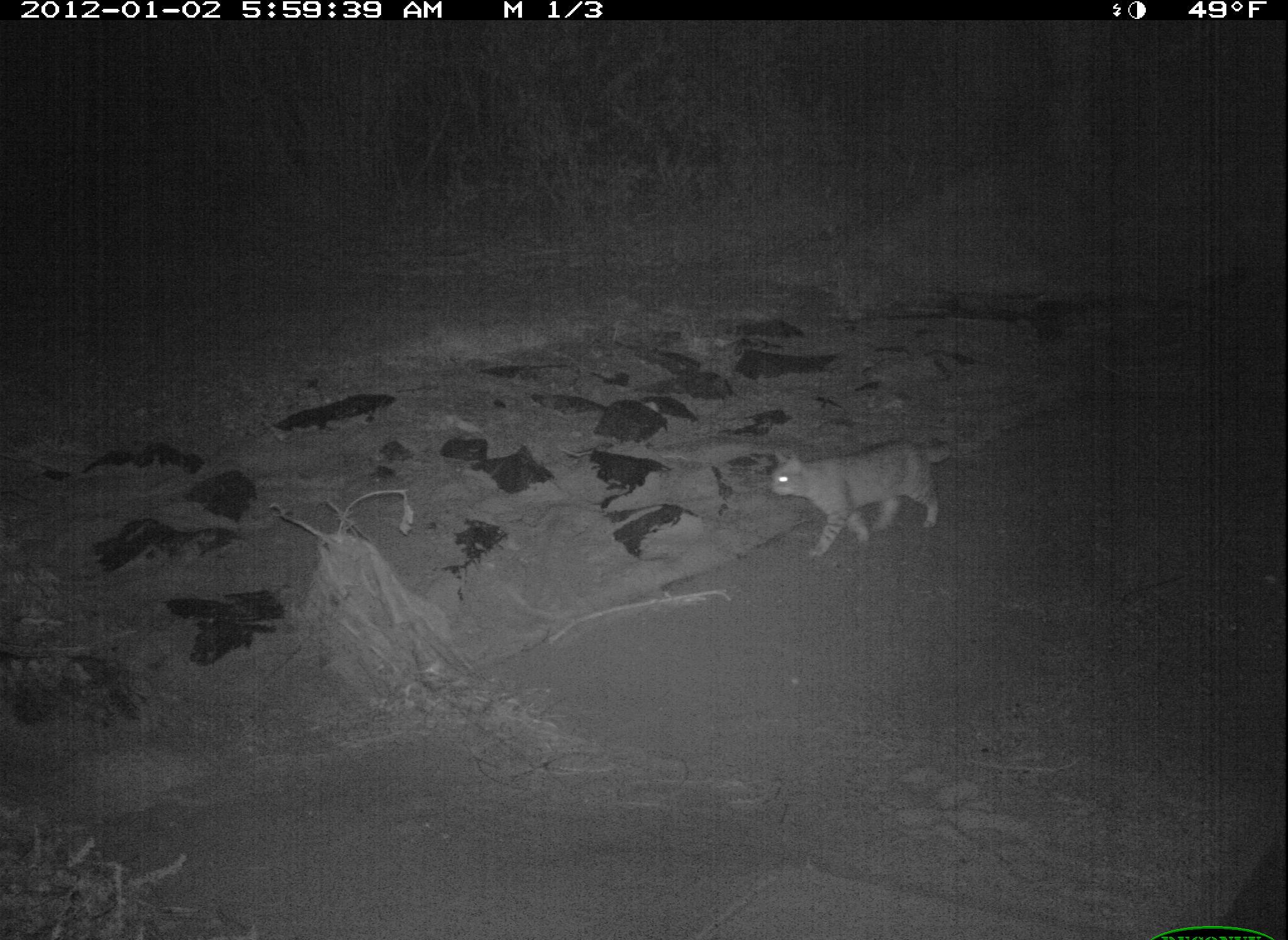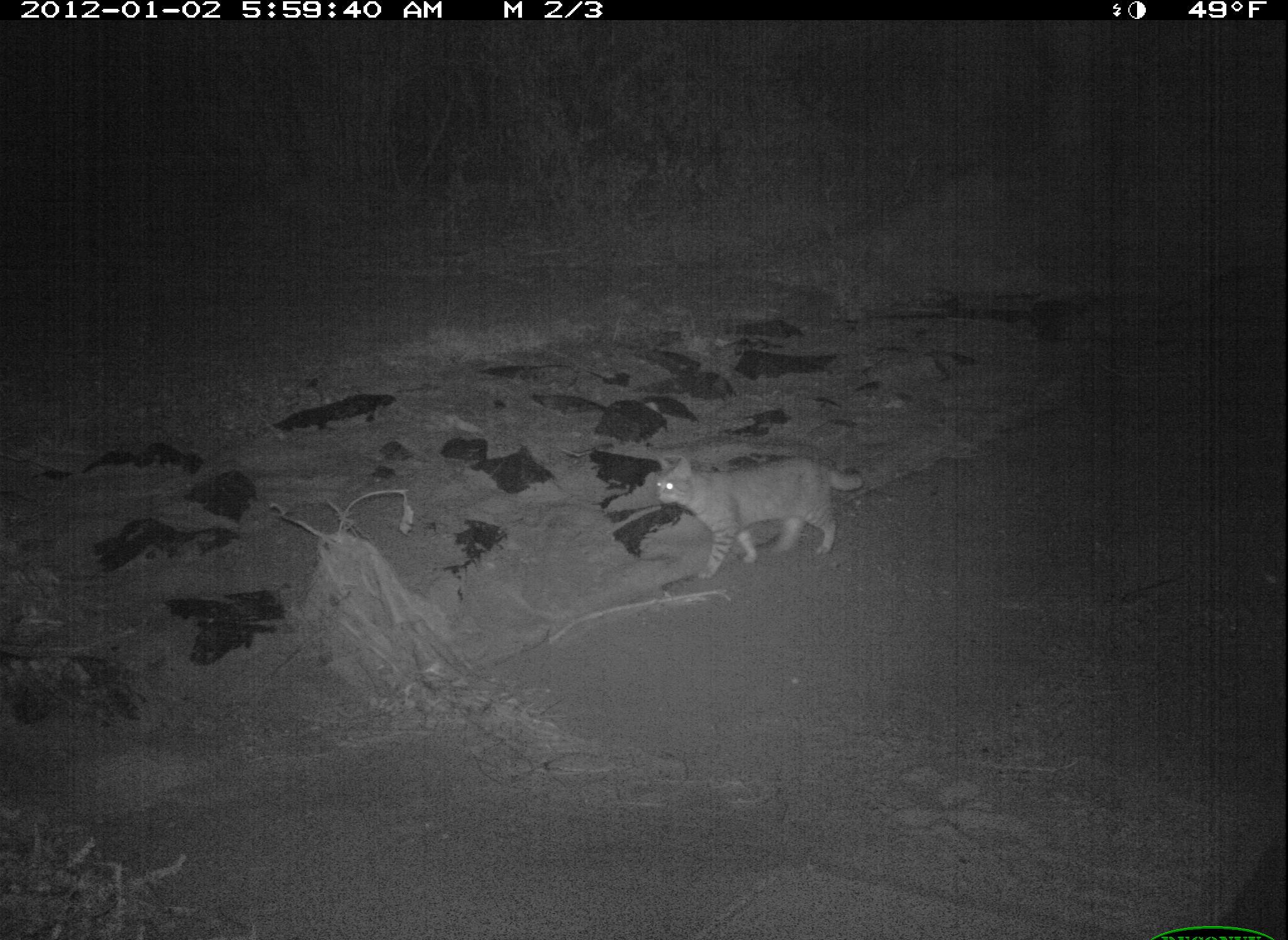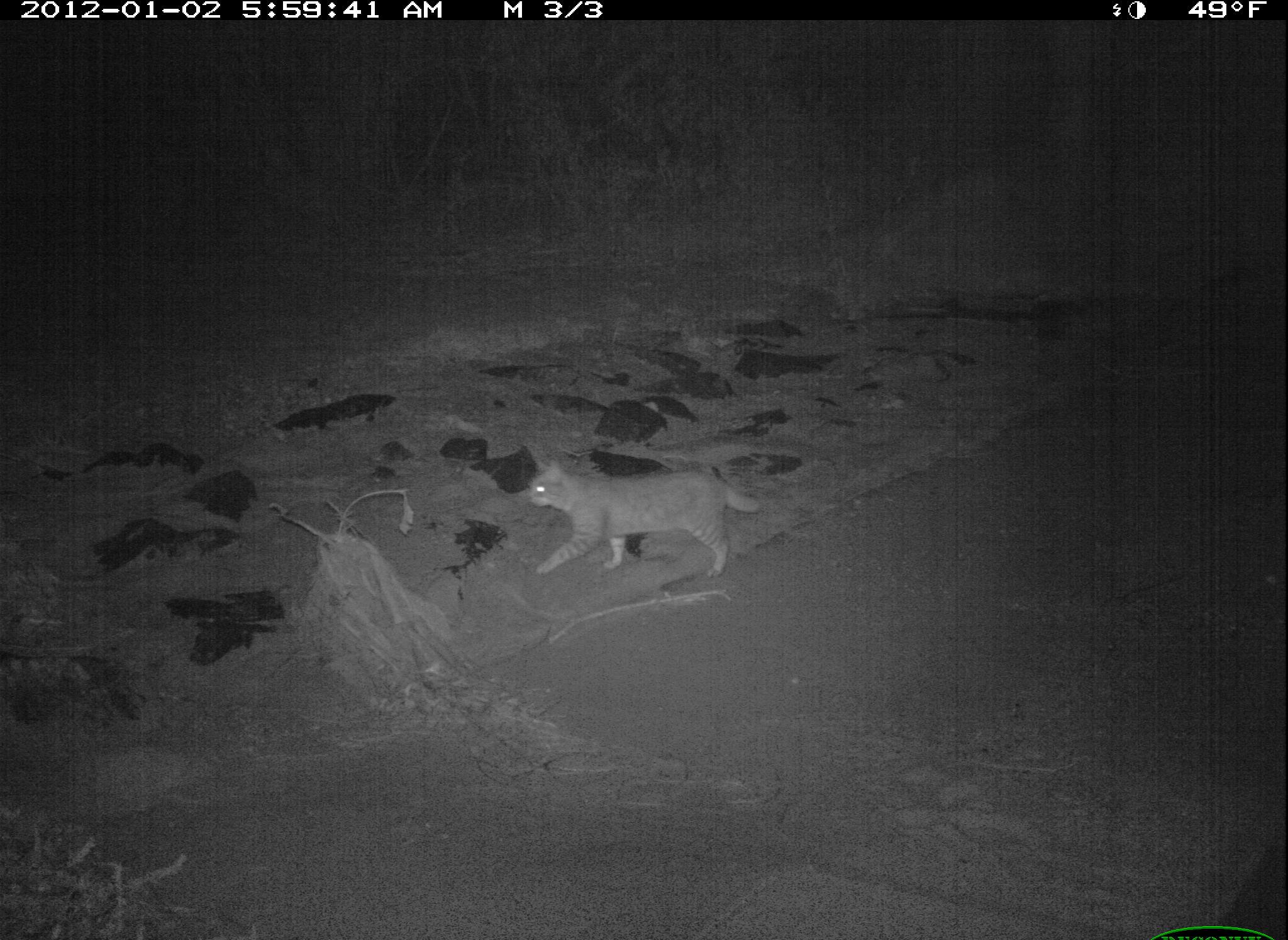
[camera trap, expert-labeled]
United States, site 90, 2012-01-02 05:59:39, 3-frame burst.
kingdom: Animalia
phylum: Chordata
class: Mammalia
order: Carnivora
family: Felidae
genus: Felis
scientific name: Felis catus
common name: cat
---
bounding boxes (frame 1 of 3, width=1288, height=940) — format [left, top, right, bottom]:
cat: [760, 425, 966, 564]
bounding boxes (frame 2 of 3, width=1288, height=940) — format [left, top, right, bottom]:
cat: [640, 433, 890, 592]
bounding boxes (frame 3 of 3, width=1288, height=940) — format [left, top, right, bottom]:
cat: [514, 456, 766, 588]